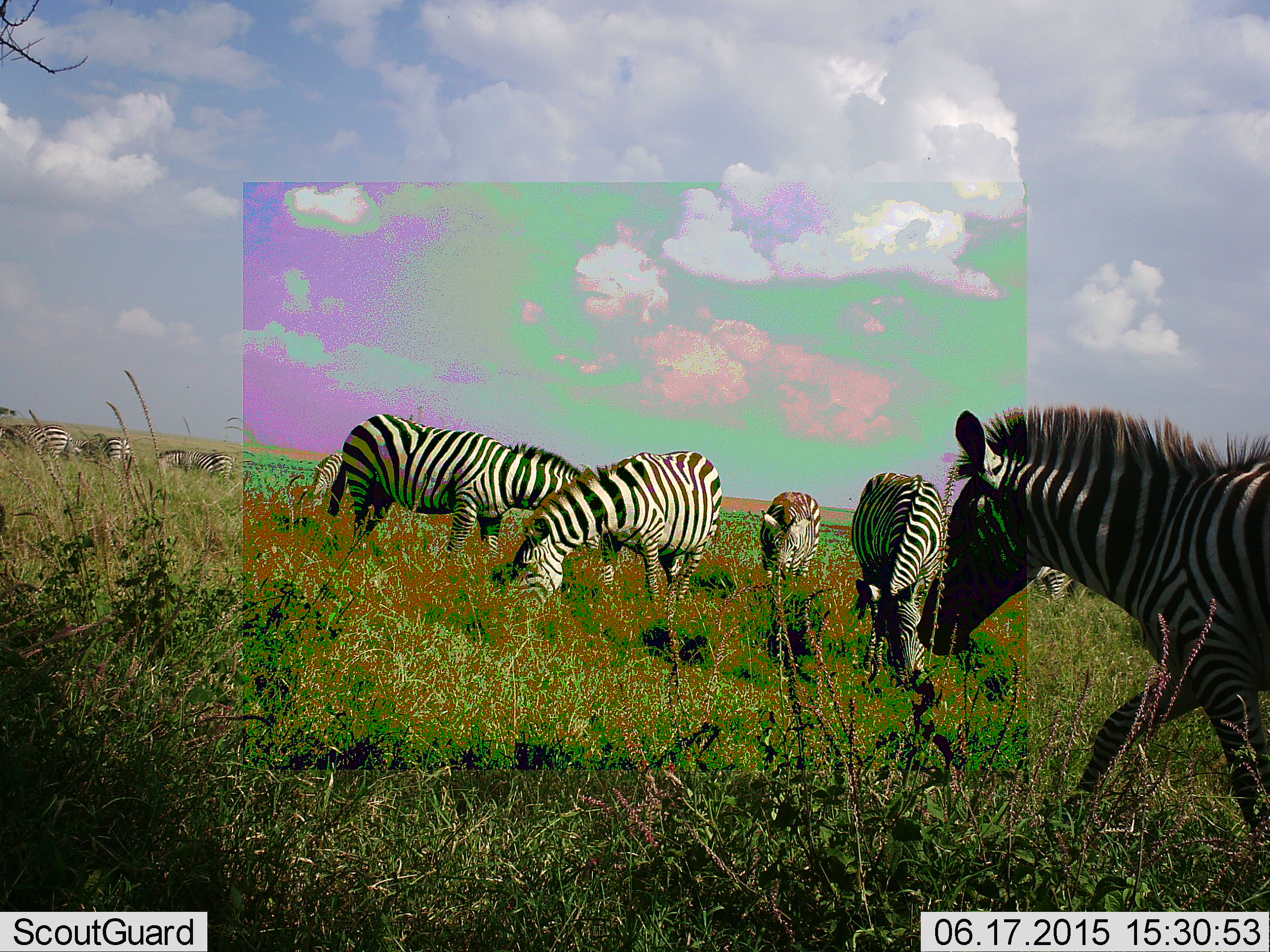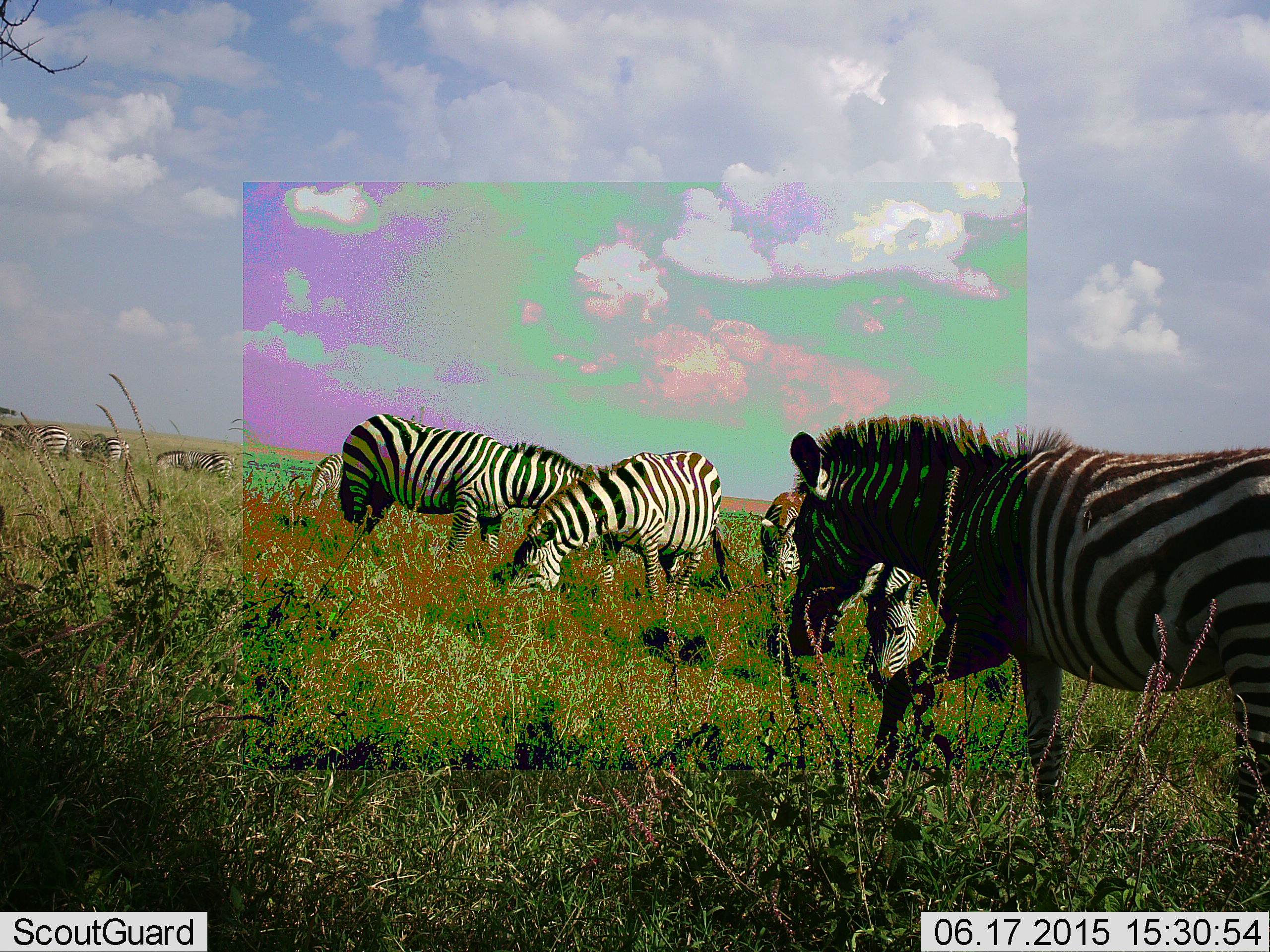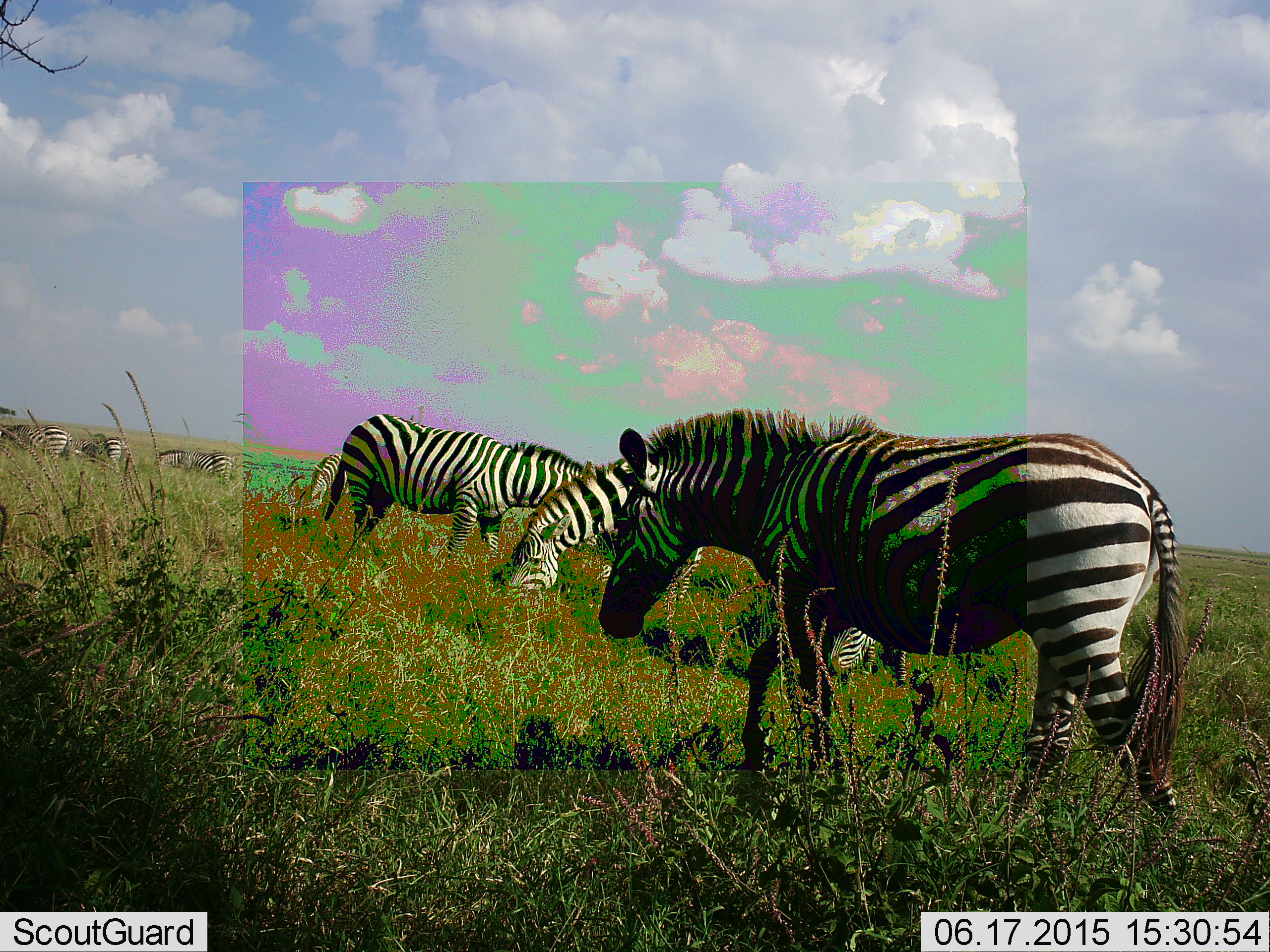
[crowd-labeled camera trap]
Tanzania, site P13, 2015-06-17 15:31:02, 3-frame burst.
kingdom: Animalia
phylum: Chordata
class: Mammalia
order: Perissodactyla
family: Equidae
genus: Equus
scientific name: Equus quagga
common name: plains zebra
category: zebra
Zebra (plains zebra) (Equus quagga), count 10. Behavior (volunteer vote fractions): standing 40%, resting 0%, moving 60%, interacting 0%. Young present (vote fraction): 10%. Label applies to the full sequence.